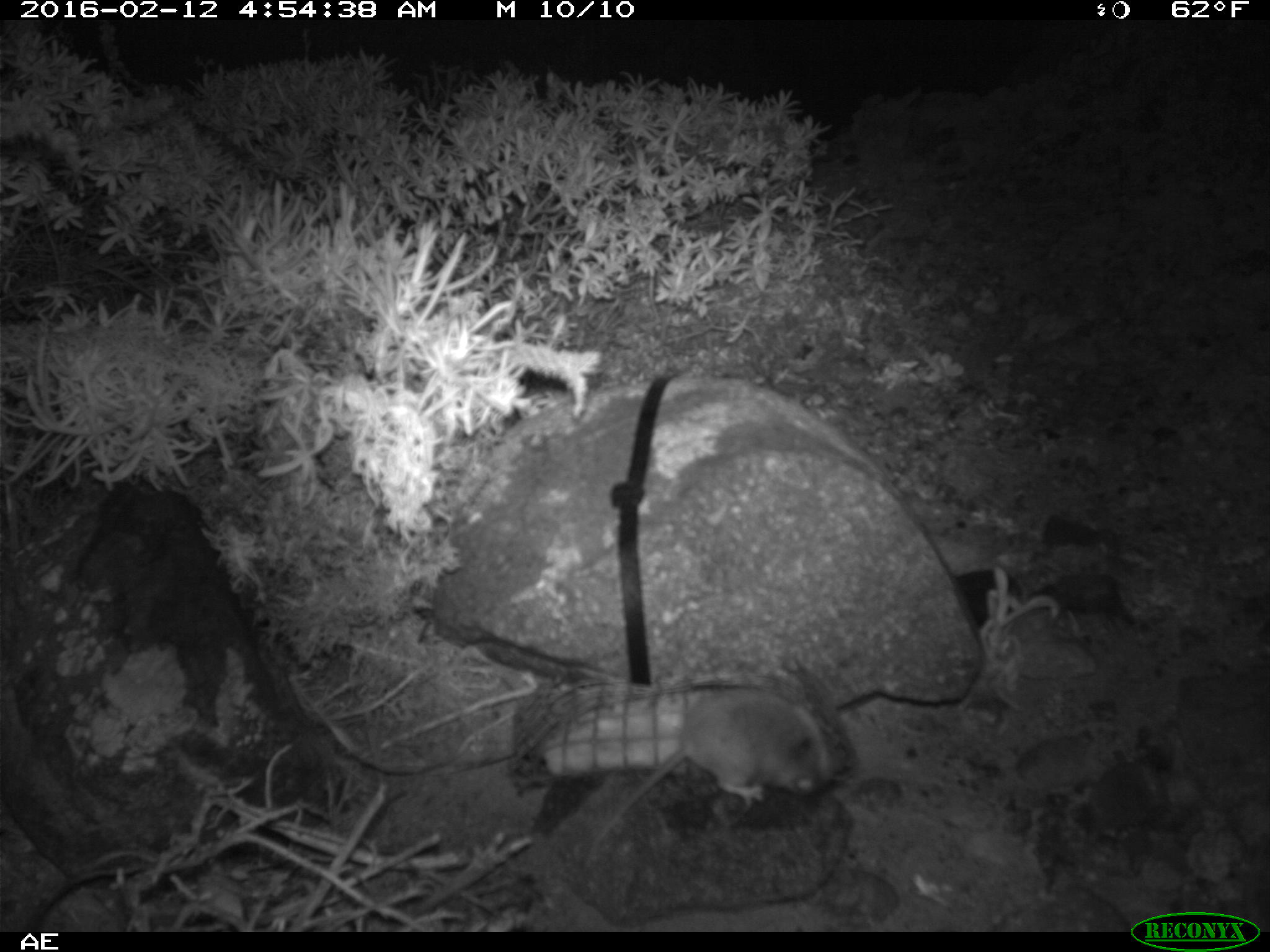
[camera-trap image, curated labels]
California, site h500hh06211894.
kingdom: Animalia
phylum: Chordata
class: Mammalia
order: Rodentia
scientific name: Rodentia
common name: rodent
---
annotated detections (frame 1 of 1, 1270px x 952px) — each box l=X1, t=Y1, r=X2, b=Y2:
rodent: l=586, t=690, r=833, b=860